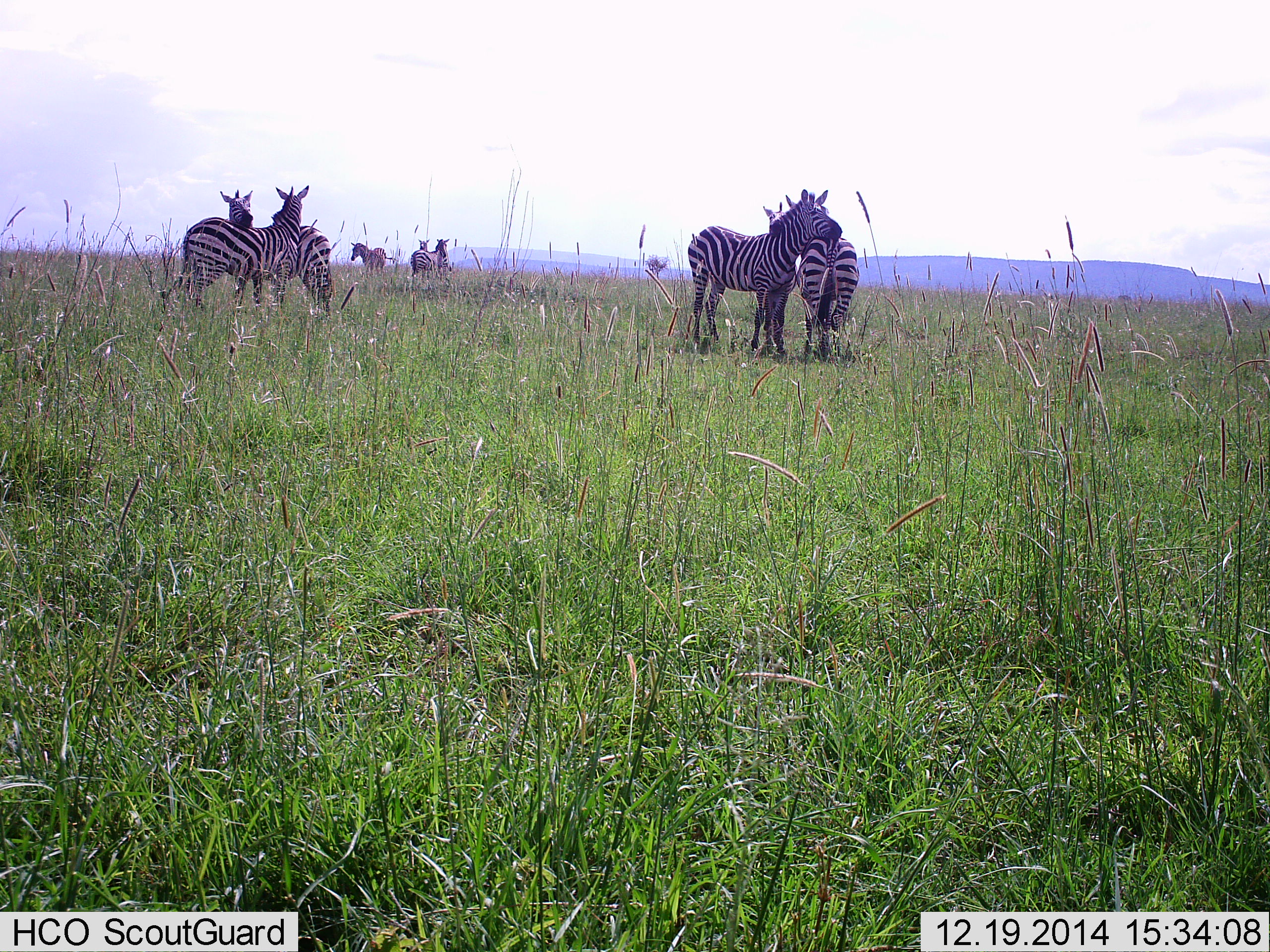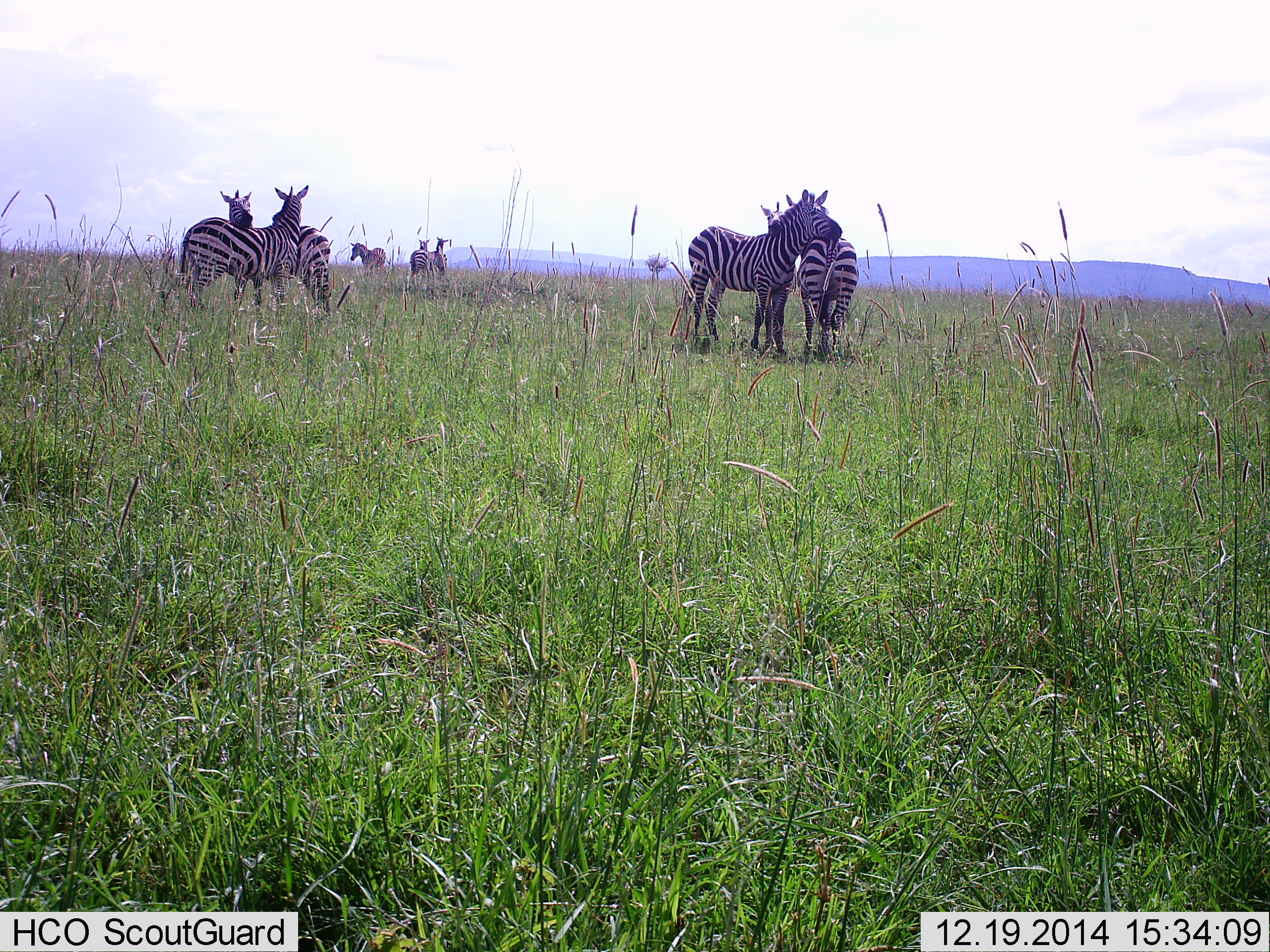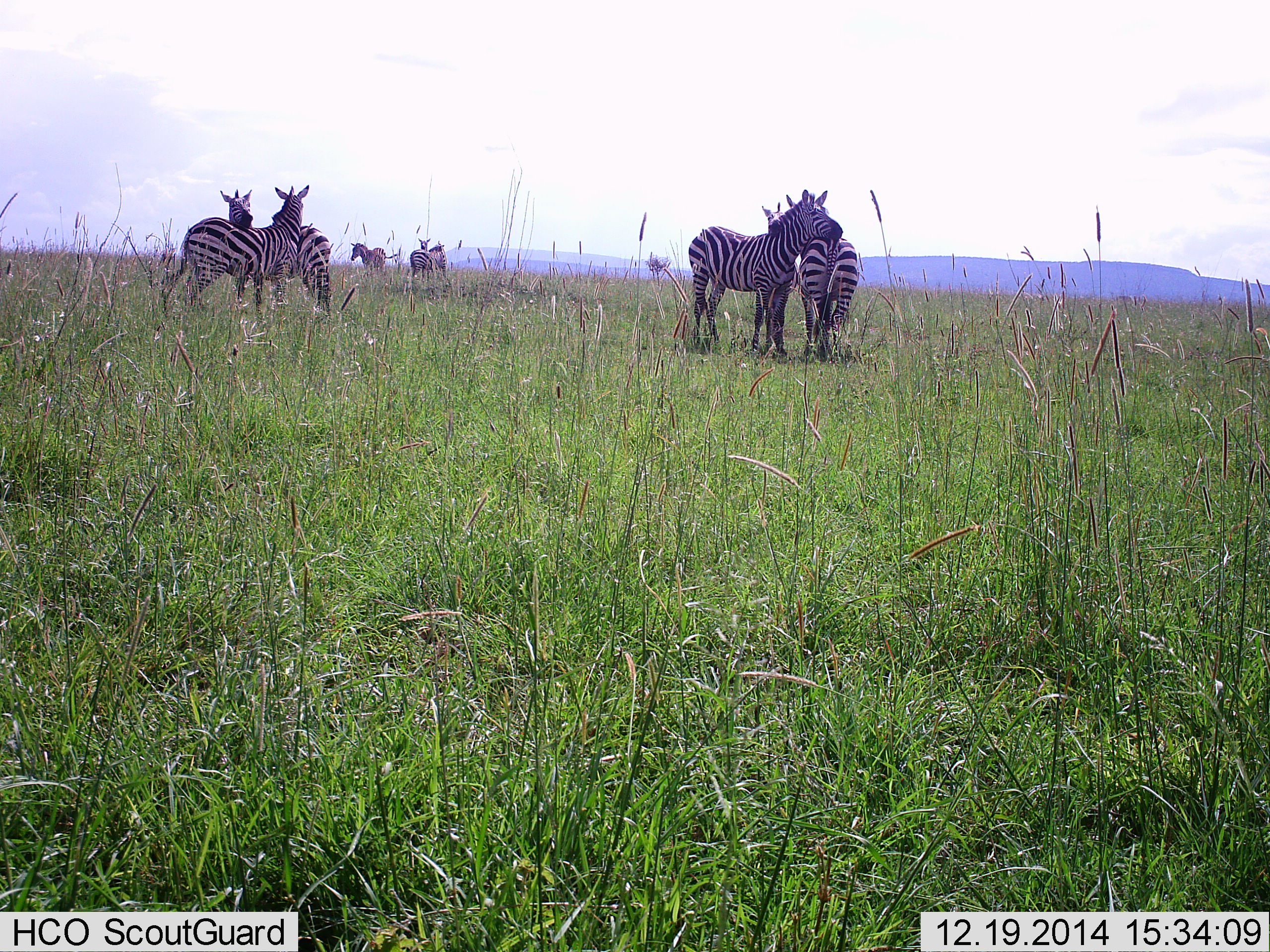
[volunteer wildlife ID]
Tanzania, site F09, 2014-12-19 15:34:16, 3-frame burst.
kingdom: Animalia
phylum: Chordata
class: Mammalia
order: Perissodactyla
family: Equidae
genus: Equus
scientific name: Equus quagga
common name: plains zebra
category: zebra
Zebra (plains zebra) (Equus quagga), count 7. Behavior (volunteer vote fractions): standing 80%, resting 0%, moving 20%, interacting 80%. Young present (vote fraction): 0%. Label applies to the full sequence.